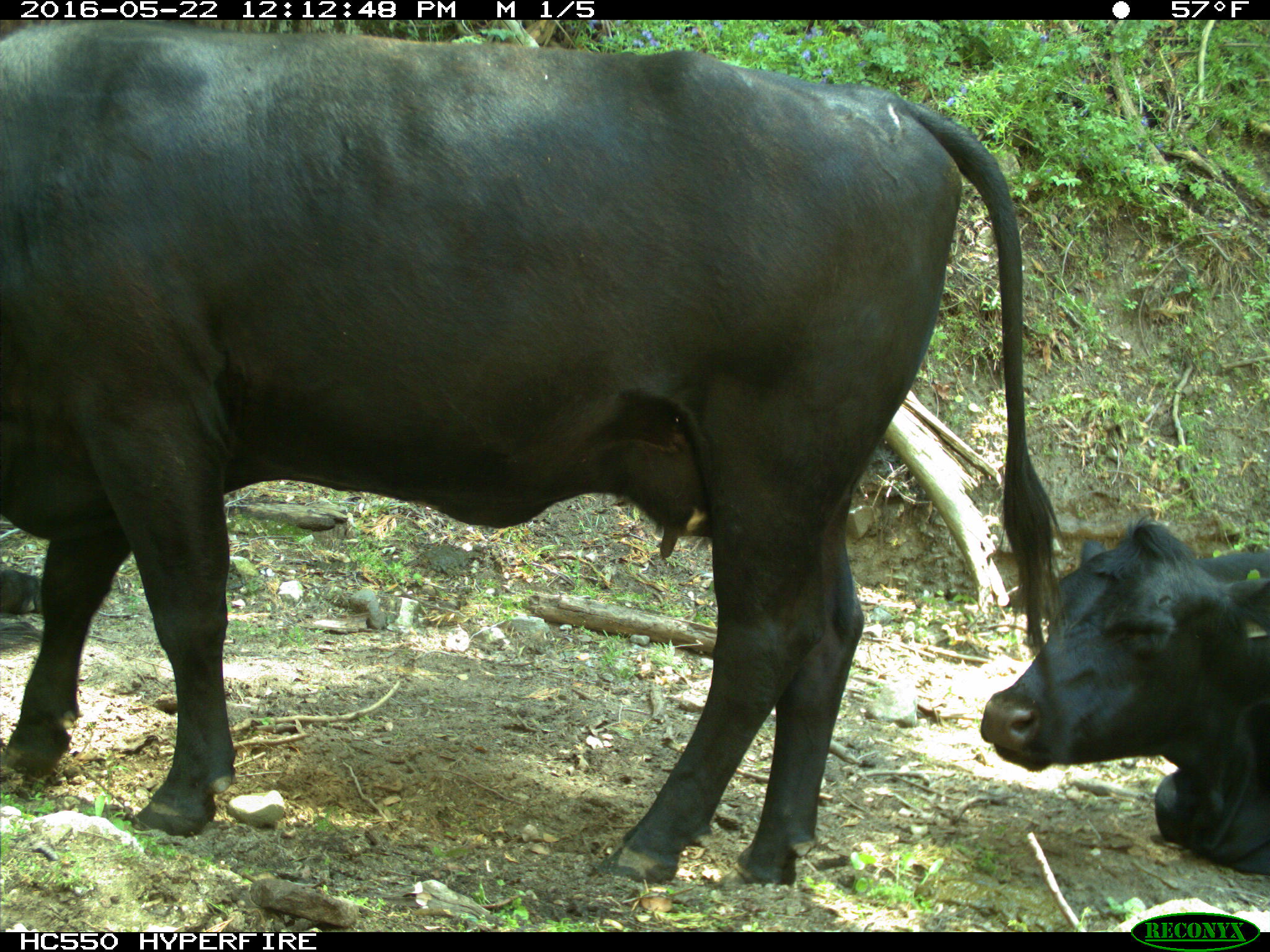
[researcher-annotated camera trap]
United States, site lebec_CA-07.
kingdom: Animalia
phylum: Chordata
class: Mammalia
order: Artiodactyla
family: Bovidae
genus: Bos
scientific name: Bos taurus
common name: domestic cow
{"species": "Bos taurus (domestic cow)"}